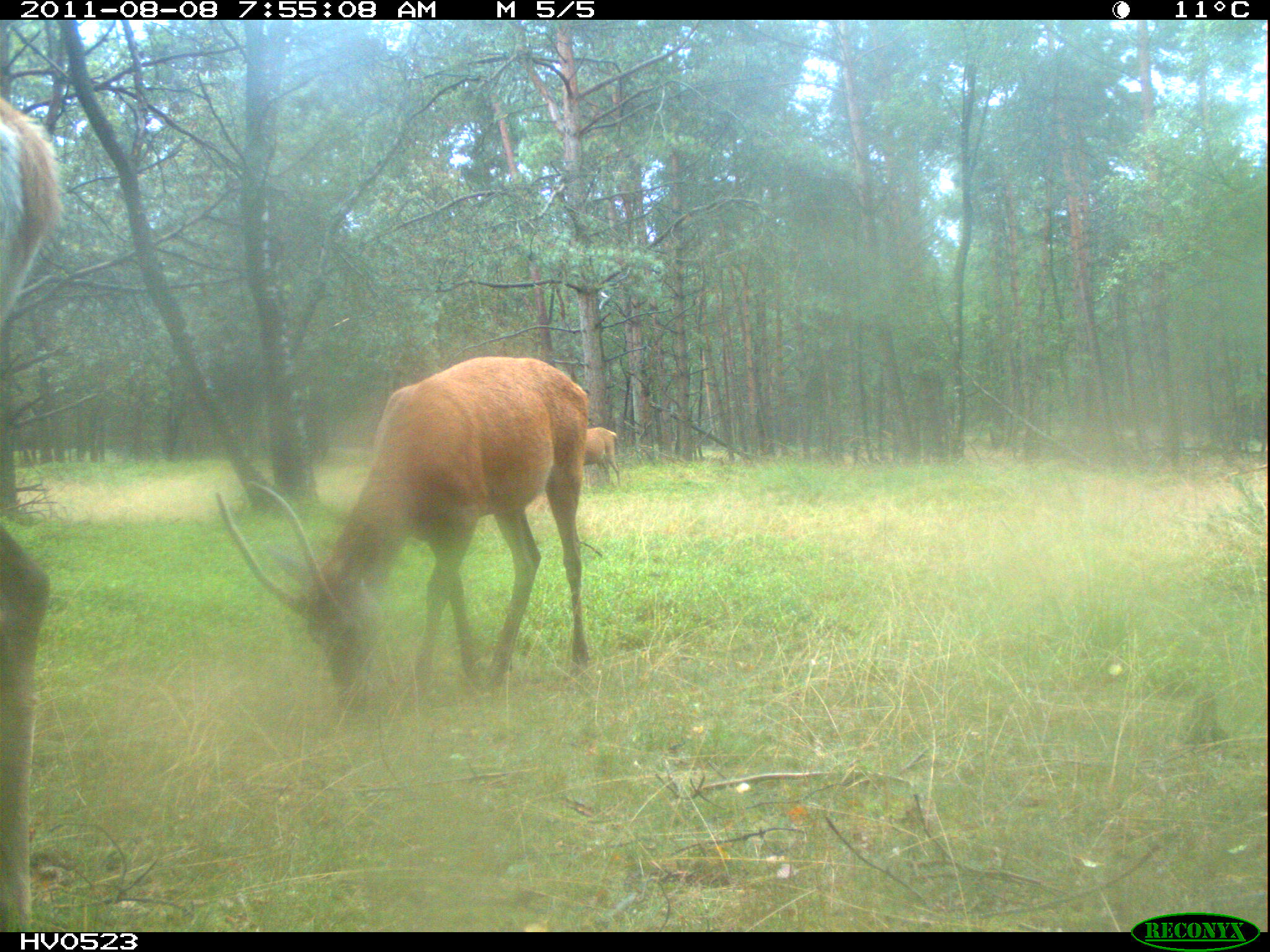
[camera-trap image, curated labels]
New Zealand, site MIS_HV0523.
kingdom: Animalia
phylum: Chordata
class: Mammalia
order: Artiodactyla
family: Cervidae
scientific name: Cervidae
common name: deer